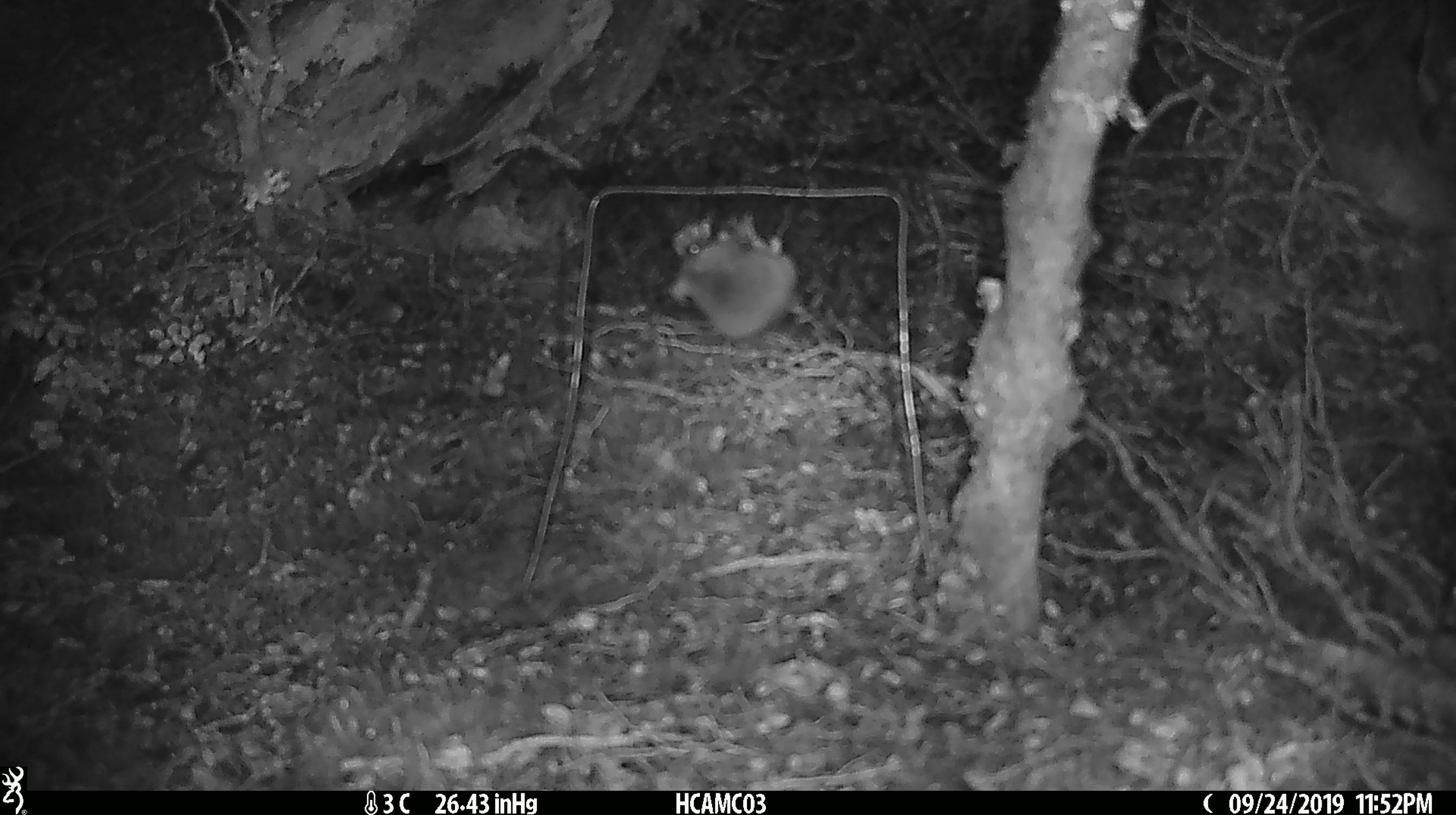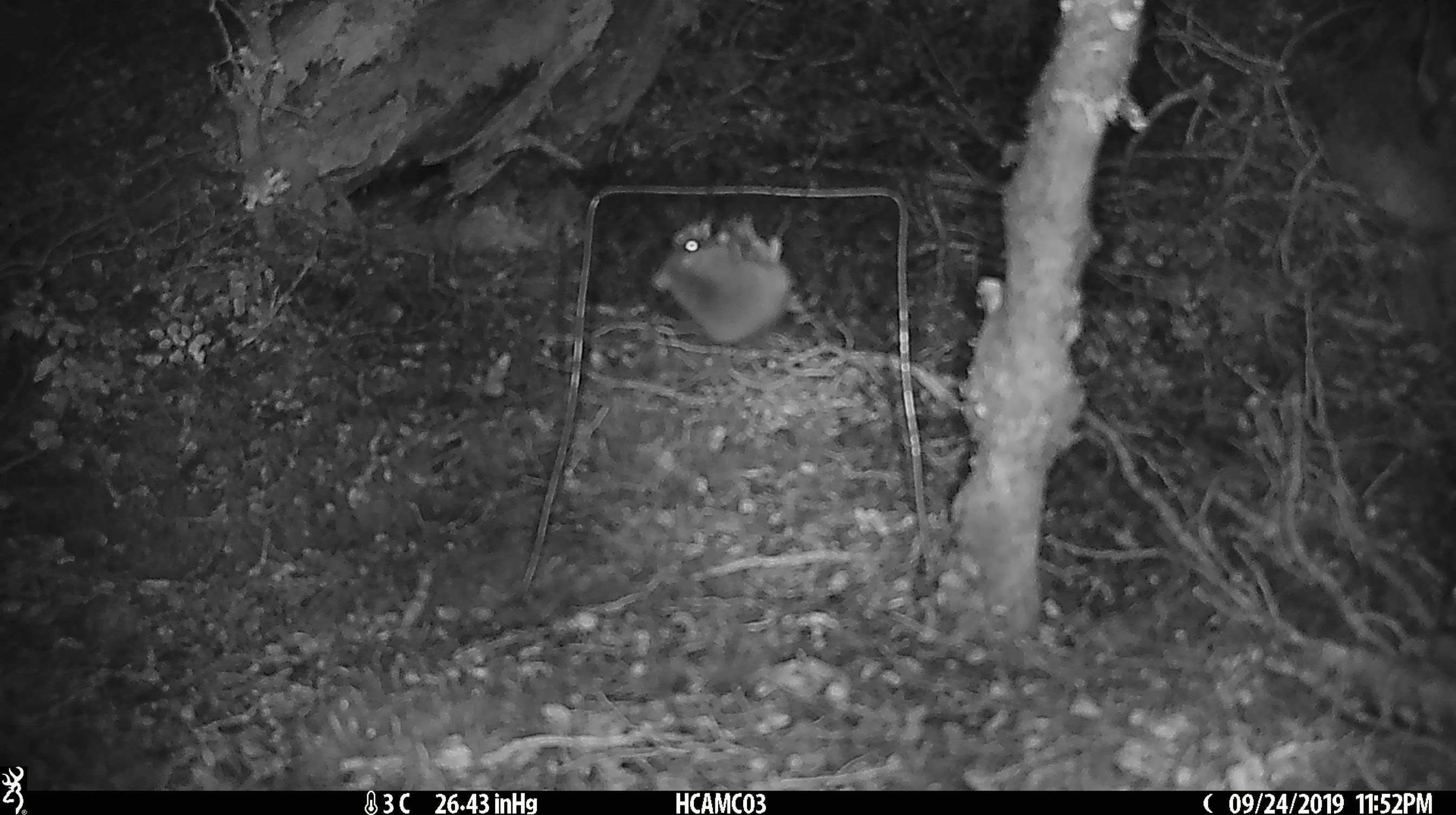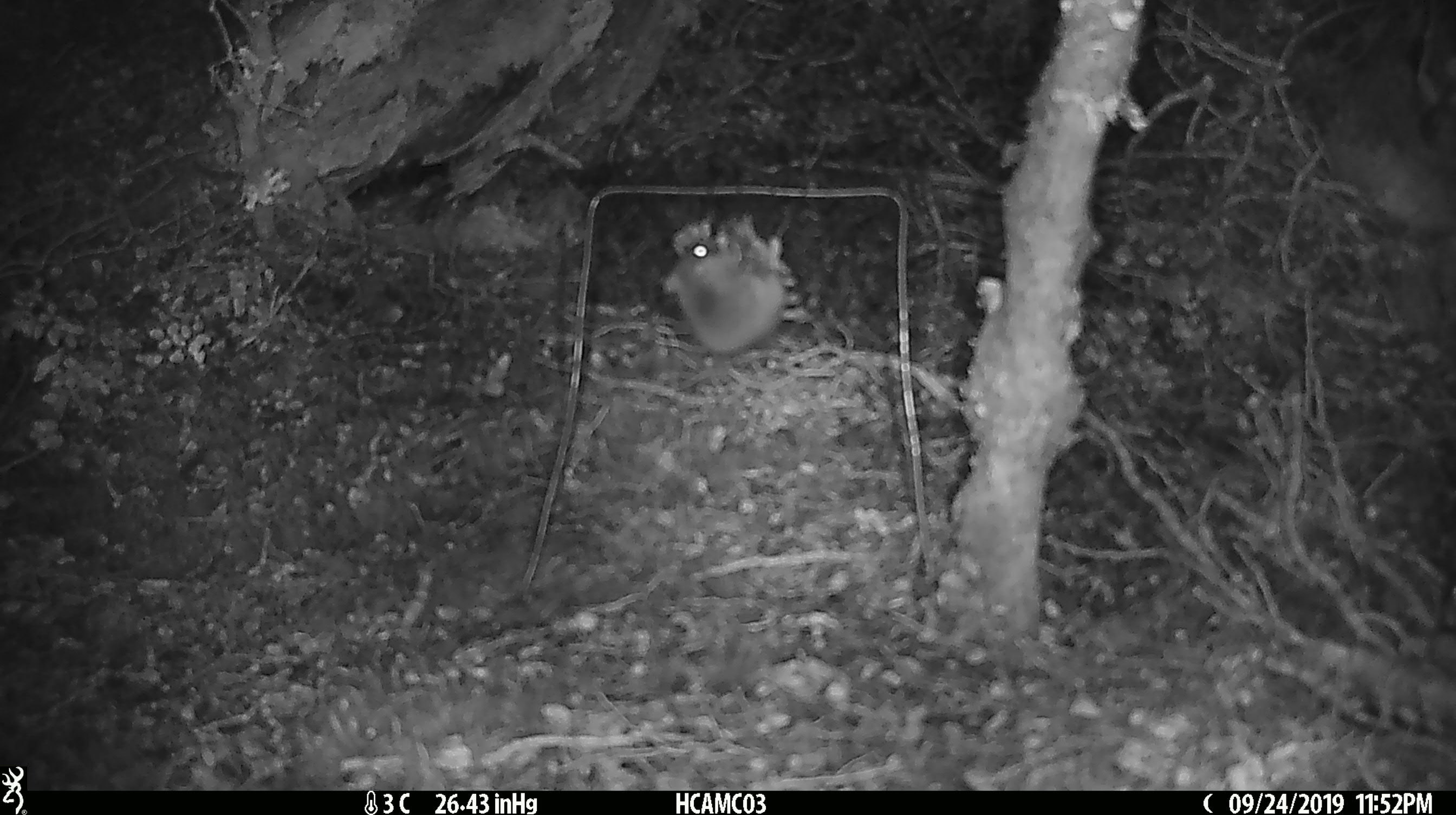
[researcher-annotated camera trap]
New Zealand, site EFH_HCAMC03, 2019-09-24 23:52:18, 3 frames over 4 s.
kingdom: Animalia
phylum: Chordata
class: Mammalia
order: Rodentia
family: Muridae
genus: Mus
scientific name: Mus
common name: mouse